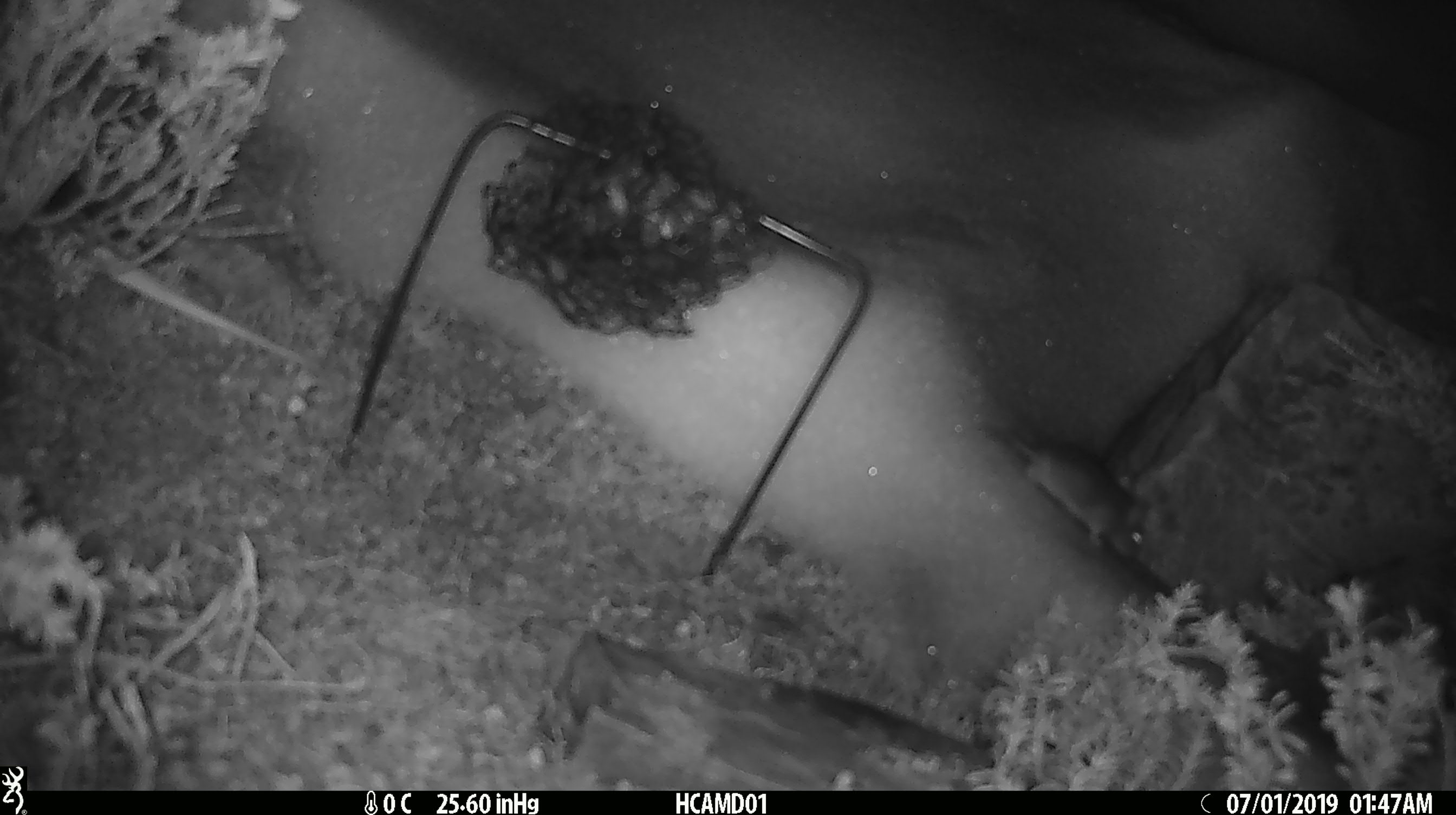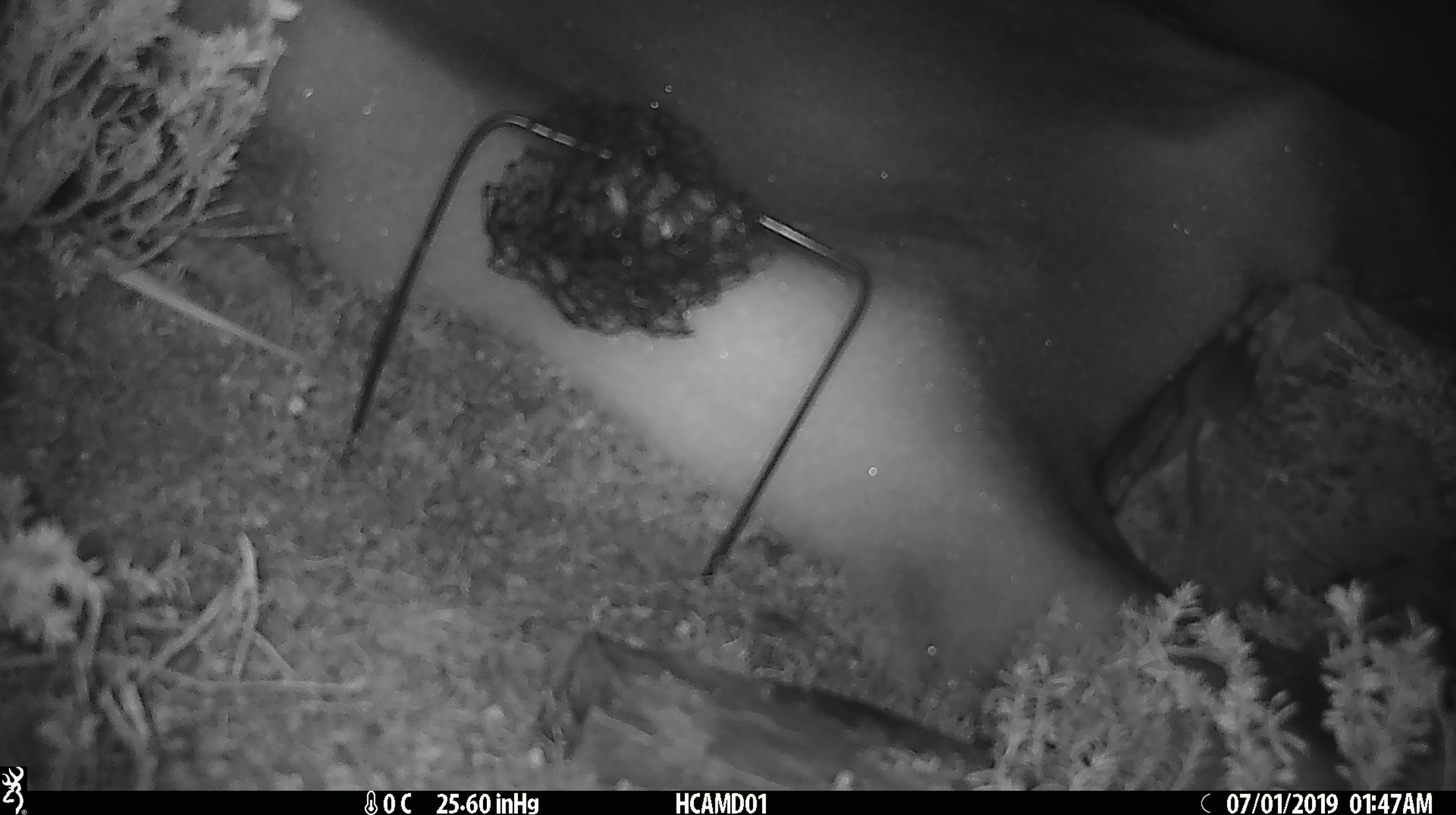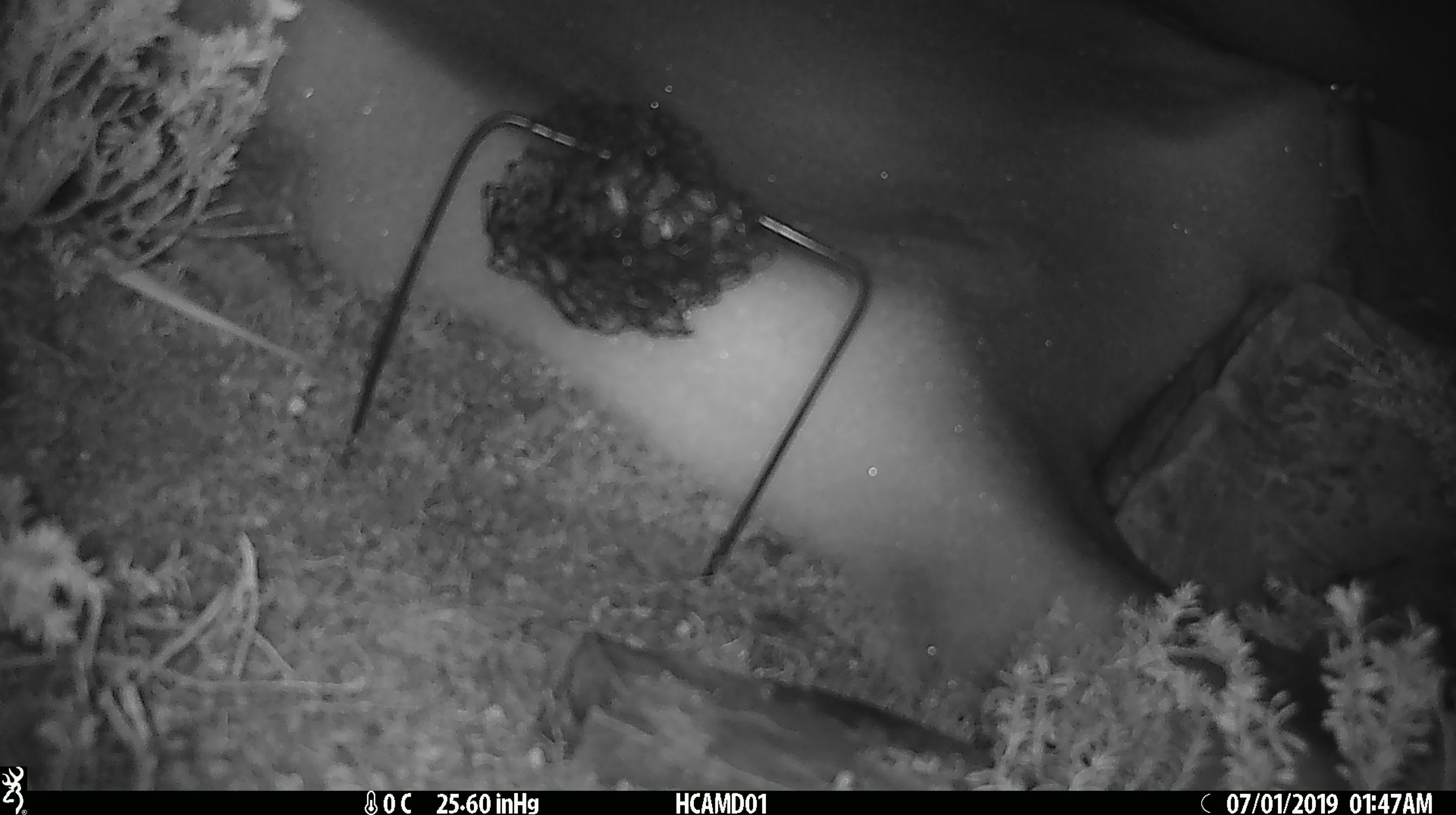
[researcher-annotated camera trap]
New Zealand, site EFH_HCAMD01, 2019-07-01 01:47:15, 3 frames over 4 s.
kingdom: Animalia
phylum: Chordata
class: Mammalia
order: Rodentia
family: Muridae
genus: Mus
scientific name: Mus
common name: mouse